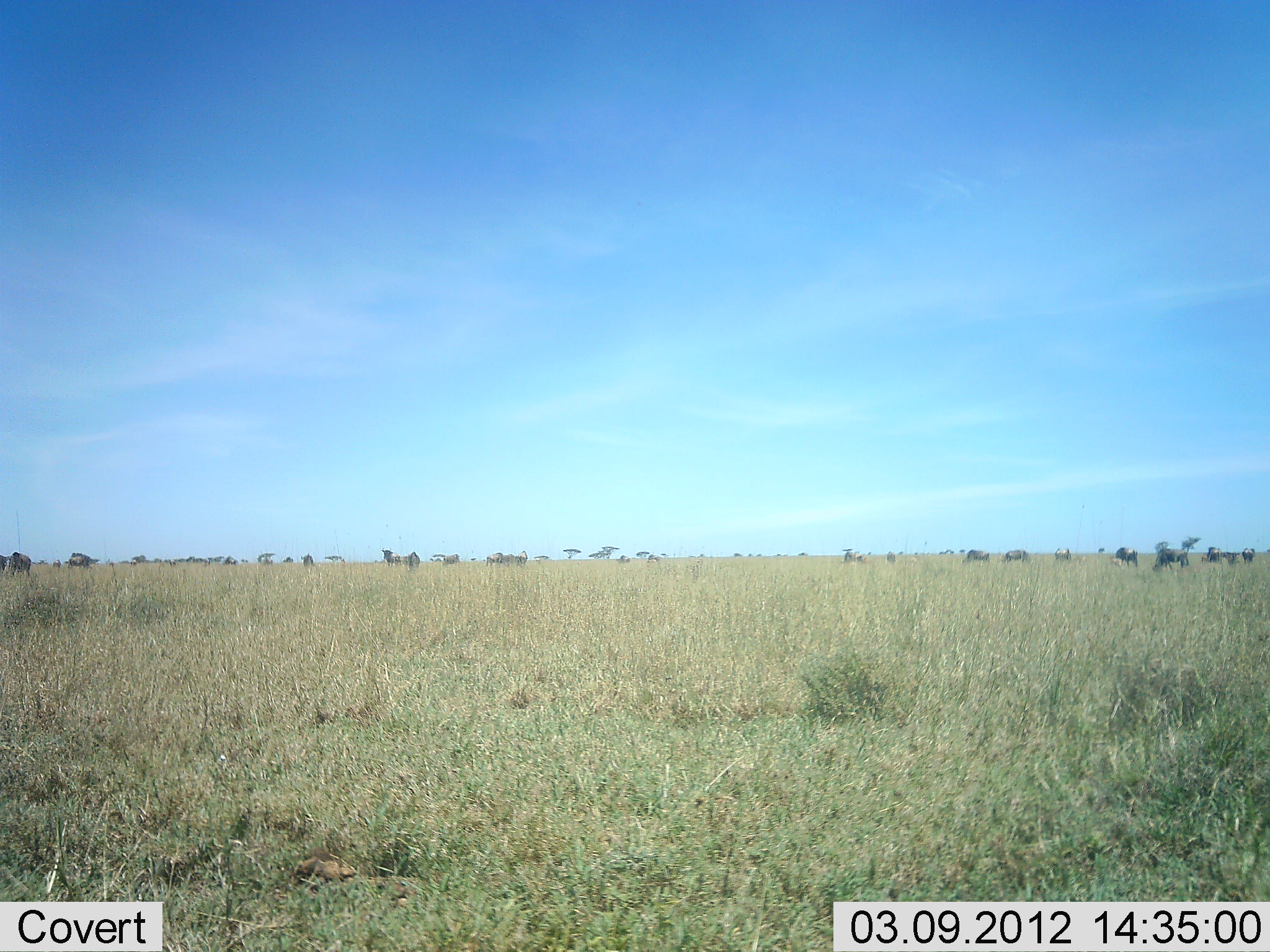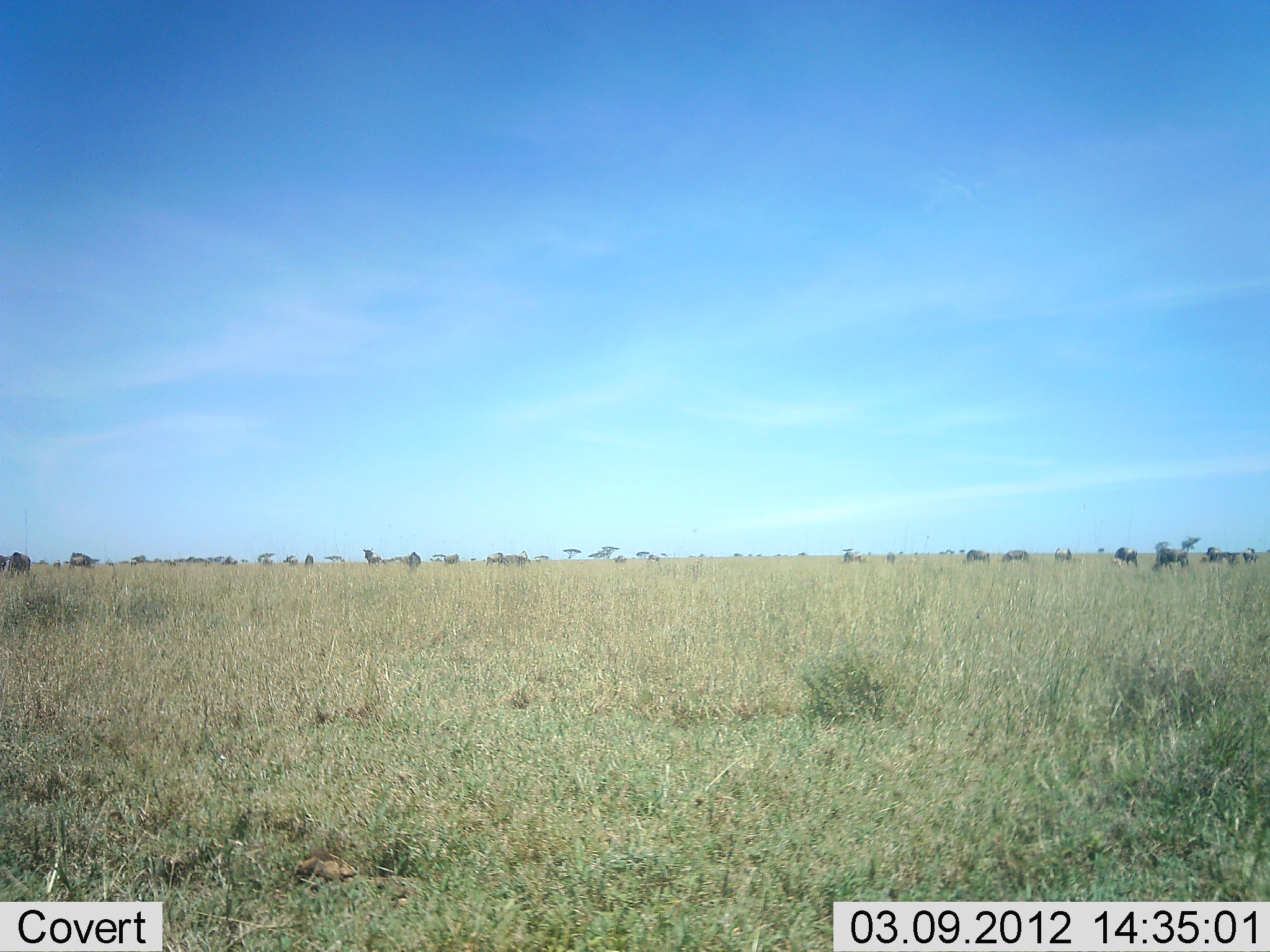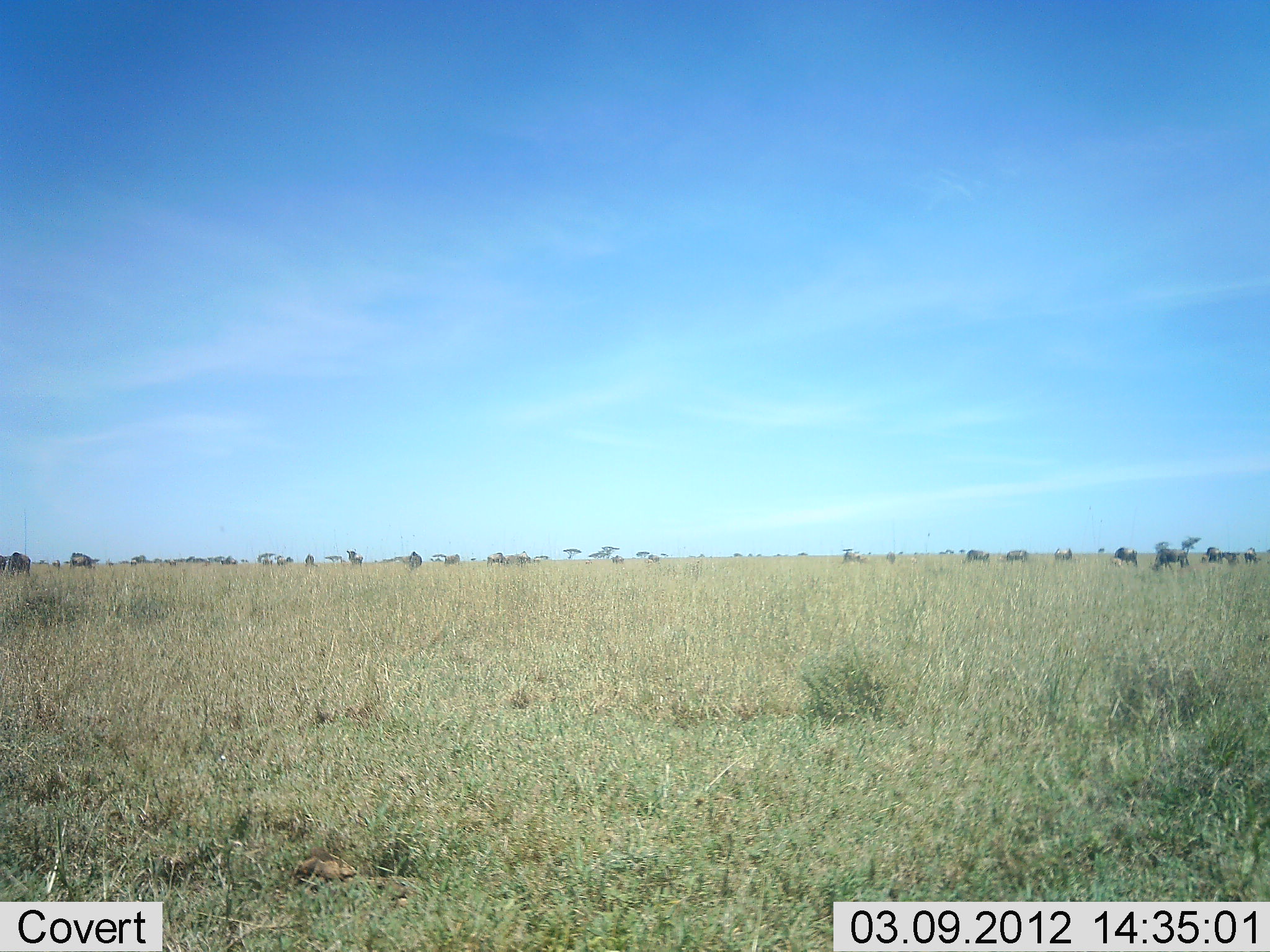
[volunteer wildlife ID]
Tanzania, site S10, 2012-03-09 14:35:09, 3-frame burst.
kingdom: Animalia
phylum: Chordata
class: Mammalia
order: Artiodactyla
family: Bovidae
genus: Connochaetes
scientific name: Connochaetes taurinus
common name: blue wildebeest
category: wildebeest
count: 11-50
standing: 38%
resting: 0%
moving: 56%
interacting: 6%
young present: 0%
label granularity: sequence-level